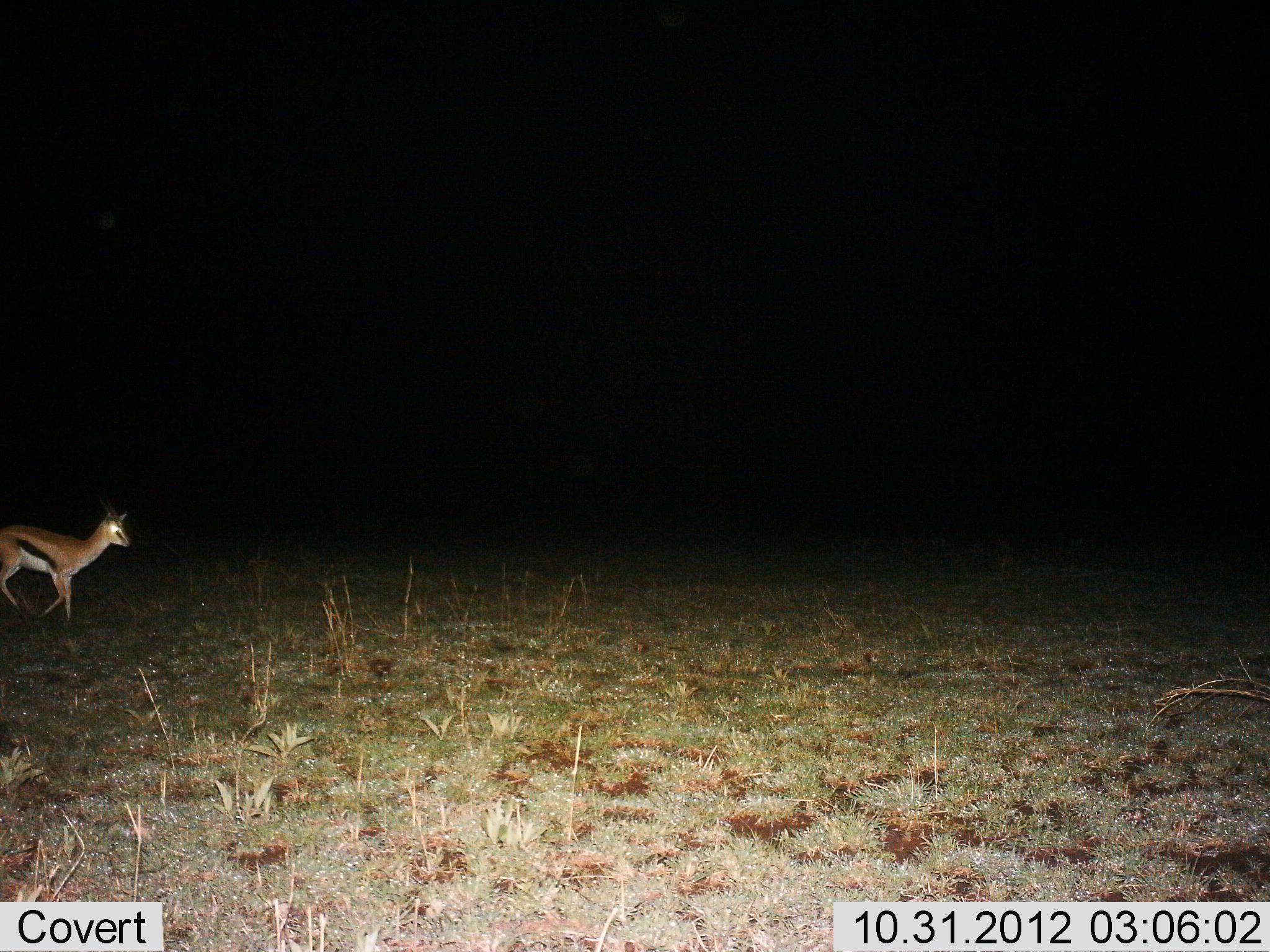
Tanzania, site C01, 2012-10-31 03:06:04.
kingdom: Animalia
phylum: Chordata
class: Mammalia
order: Artiodactyla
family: Bovidae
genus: Eudorcas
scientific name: Eudorcas thomsonii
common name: thomson's gazelle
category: gazellethomsons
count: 1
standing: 20%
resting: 0%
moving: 80%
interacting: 0%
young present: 0%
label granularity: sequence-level